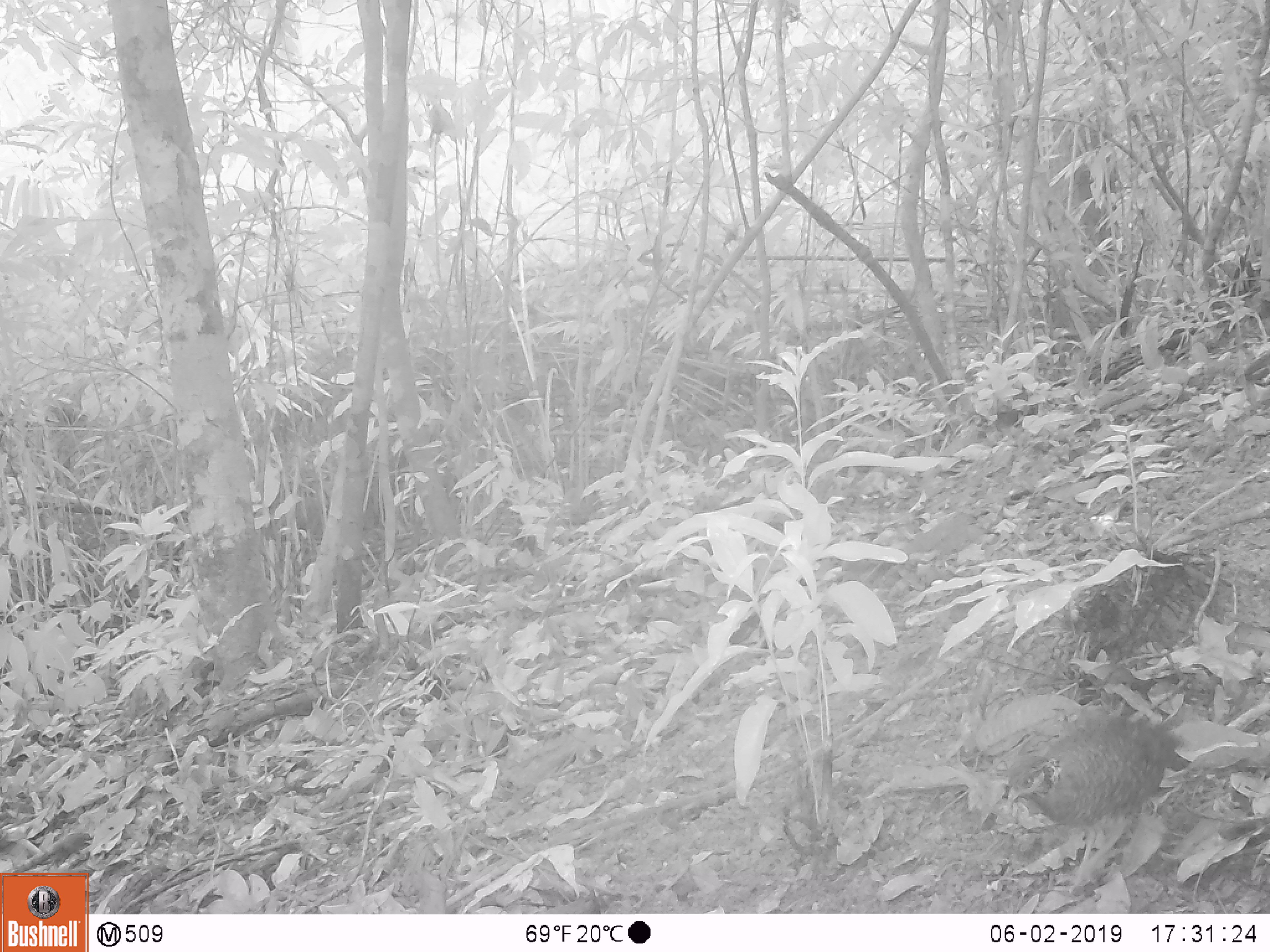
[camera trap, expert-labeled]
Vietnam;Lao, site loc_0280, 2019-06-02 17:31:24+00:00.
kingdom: Animalia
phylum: Chordata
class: Aves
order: Galliformes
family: Phasianidae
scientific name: Phasianidae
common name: partridge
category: unidentified partridge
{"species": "unidentified partridge (partridge) (Phasianidae)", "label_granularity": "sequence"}